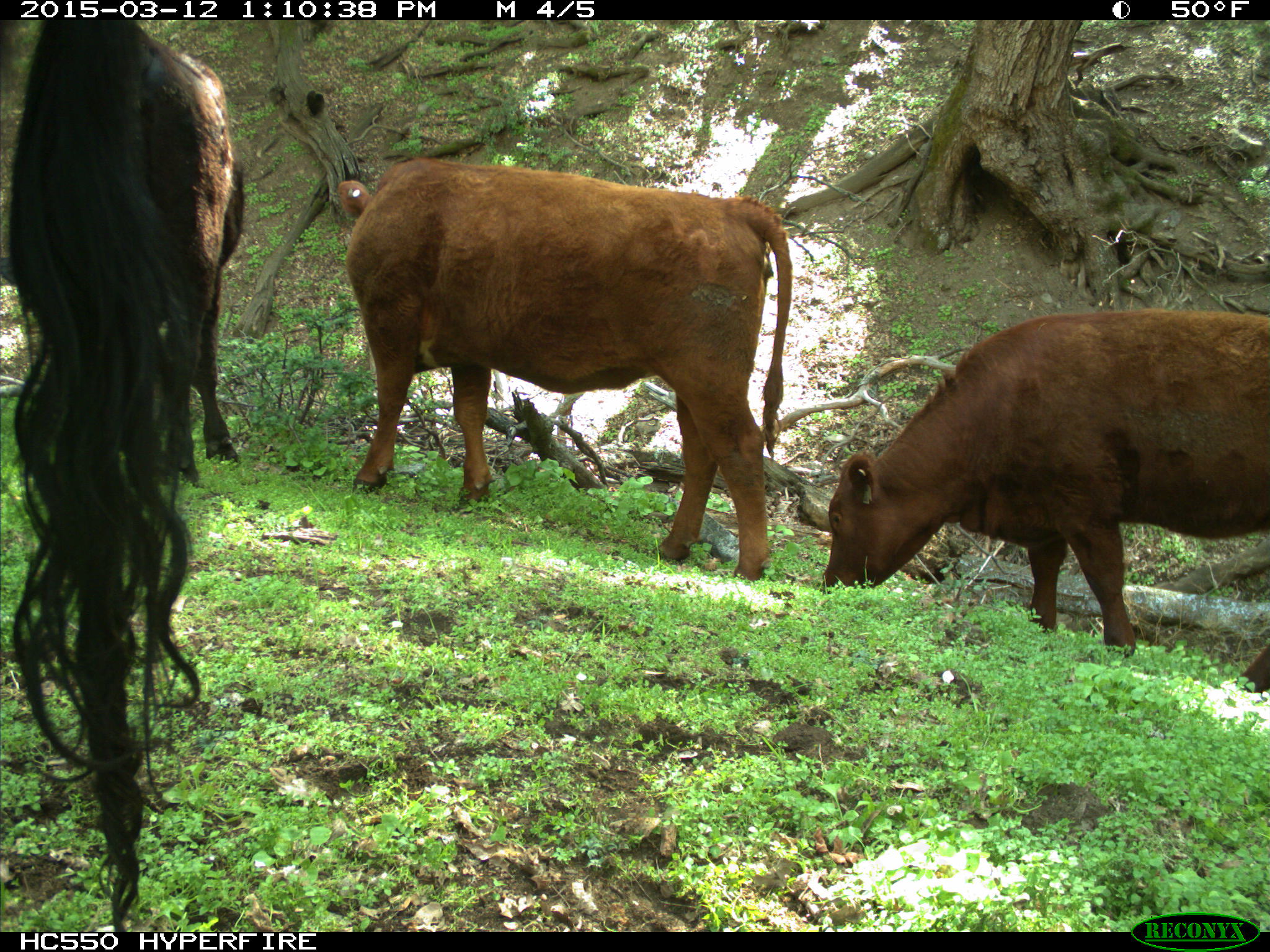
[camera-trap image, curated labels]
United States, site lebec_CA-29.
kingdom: Animalia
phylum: Chordata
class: Mammalia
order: Artiodactyla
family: Bovidae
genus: Bos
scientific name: Bos taurus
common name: domestic cow